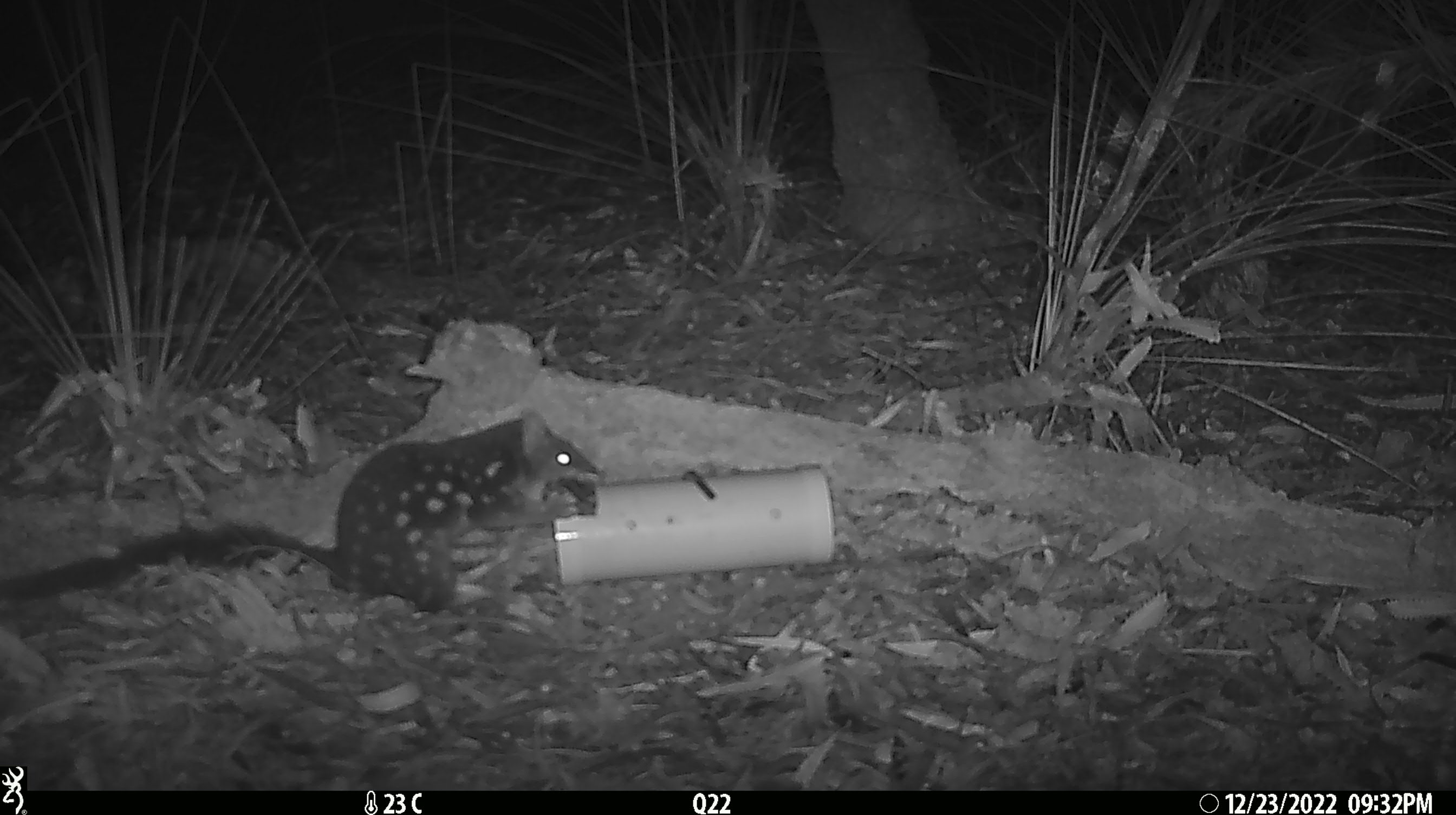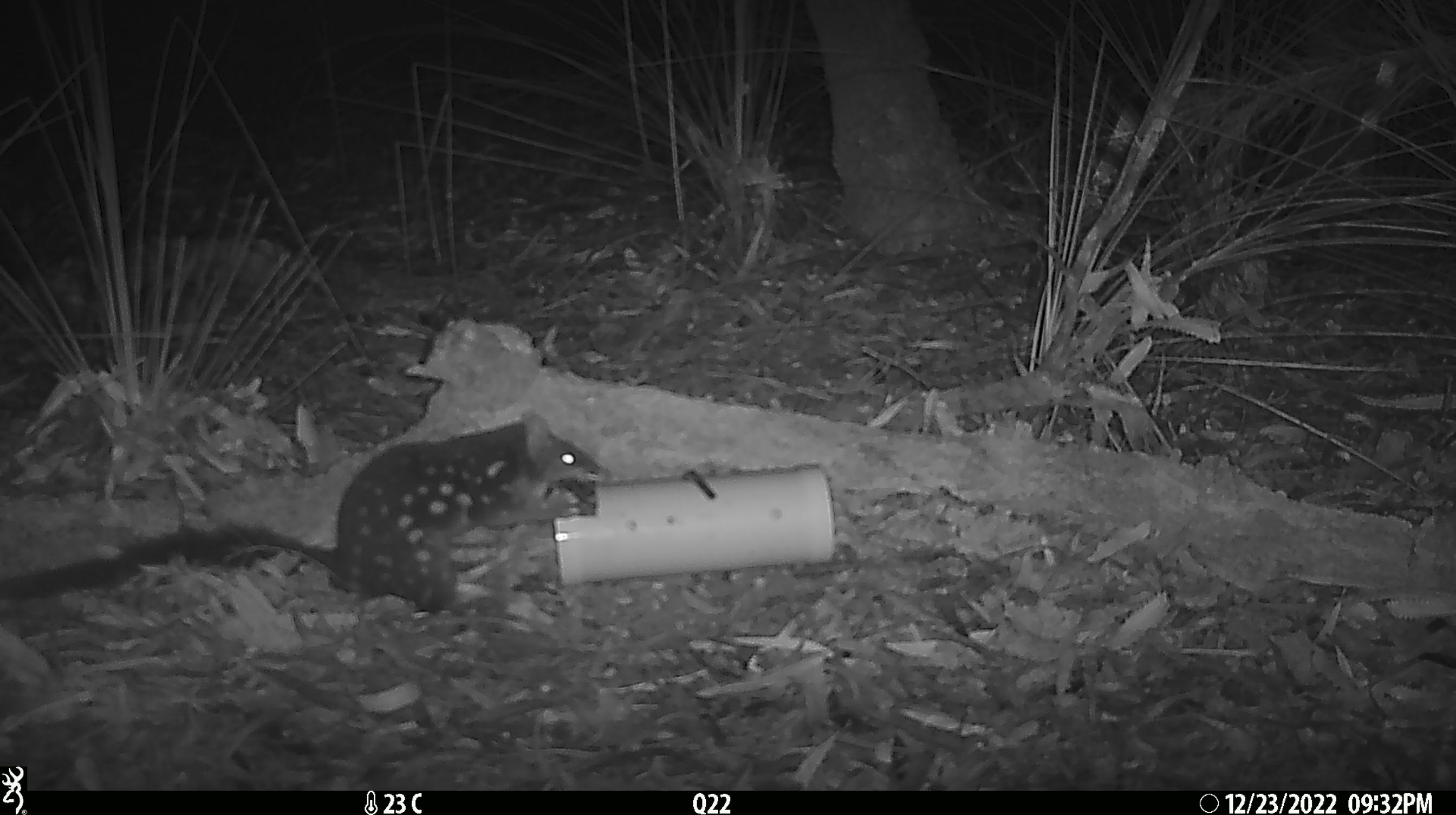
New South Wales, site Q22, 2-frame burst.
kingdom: Animalia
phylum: Chordata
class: Mammalia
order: Dasyuromorphia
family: Dasyuridae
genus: Dasyurus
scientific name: Dasyurus maculatus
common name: spotted-tailed quoll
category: quoll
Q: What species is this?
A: Quoll (spotted-tailed quoll) (Dasyurus maculatus).